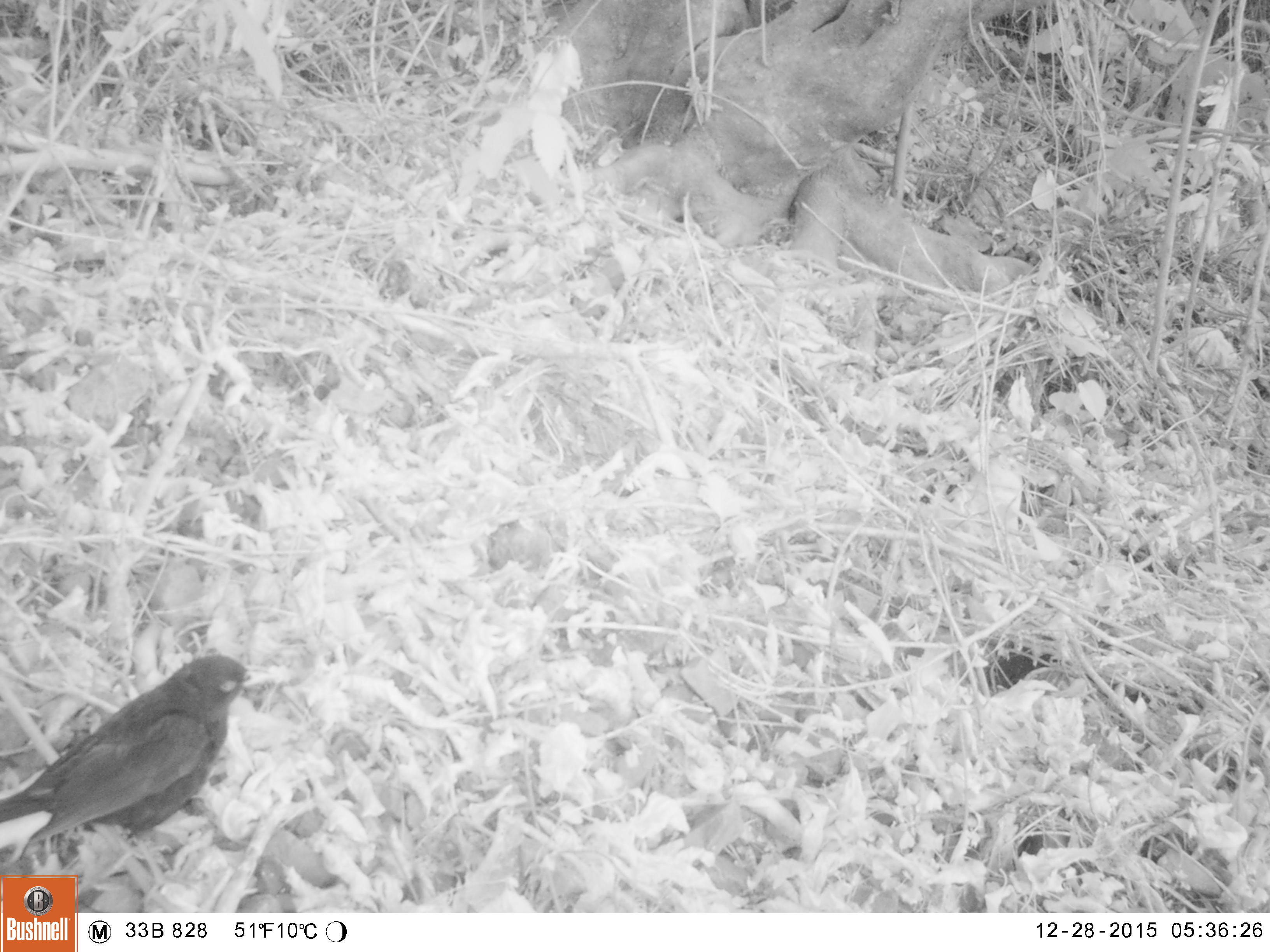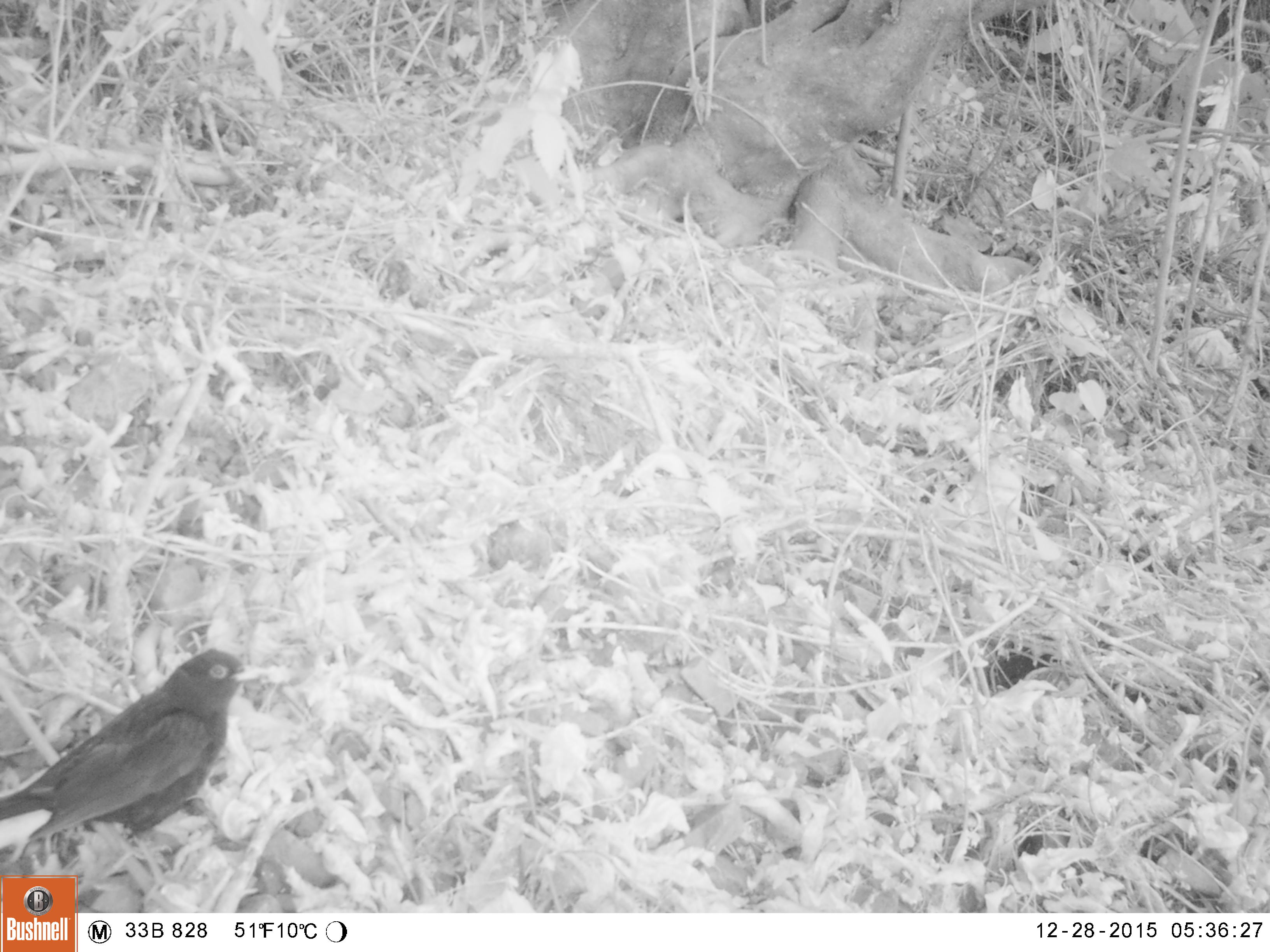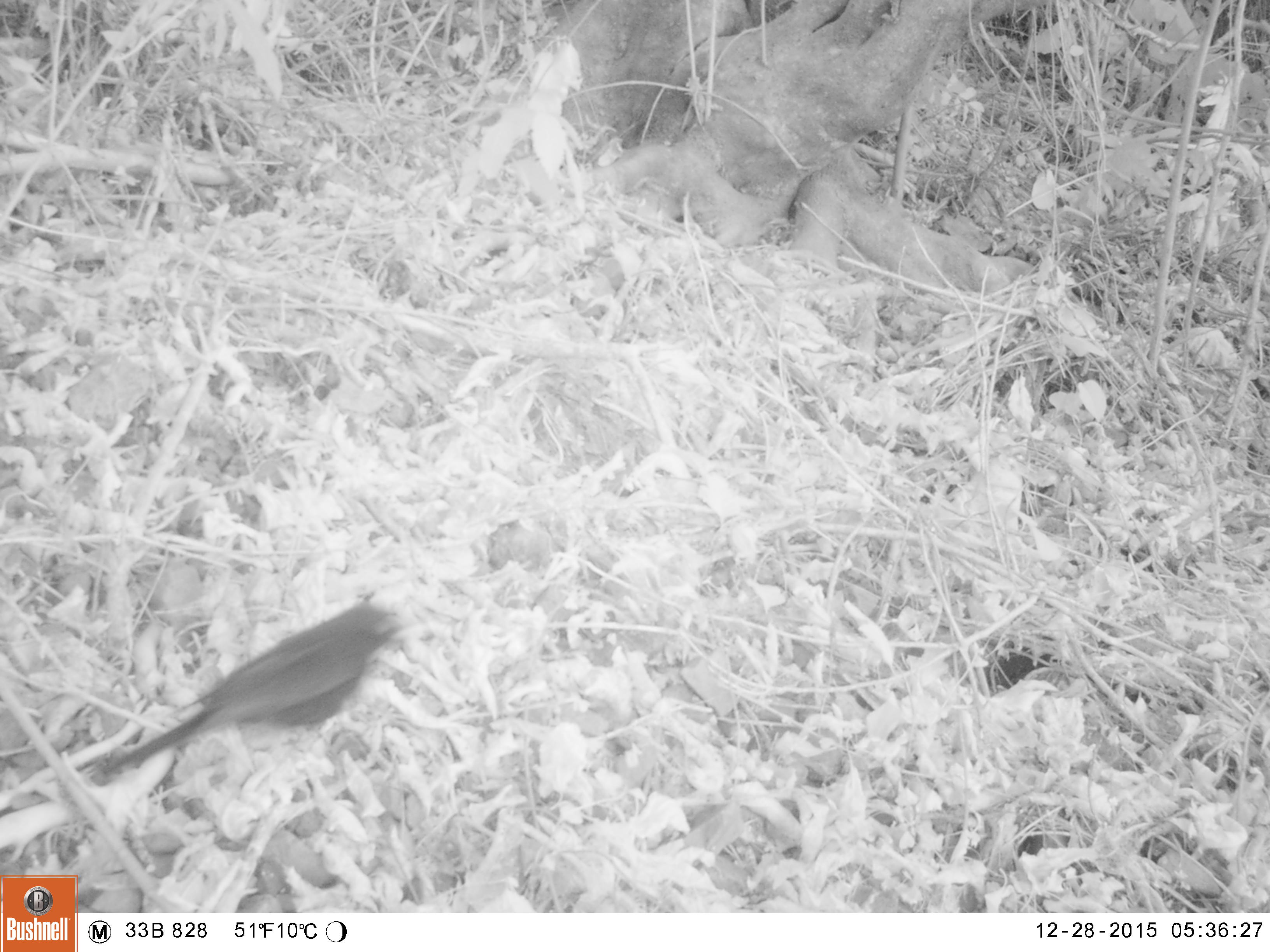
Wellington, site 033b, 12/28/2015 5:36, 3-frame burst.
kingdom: Animalia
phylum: Chordata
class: Aves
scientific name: Aves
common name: bird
Bird (Aves).